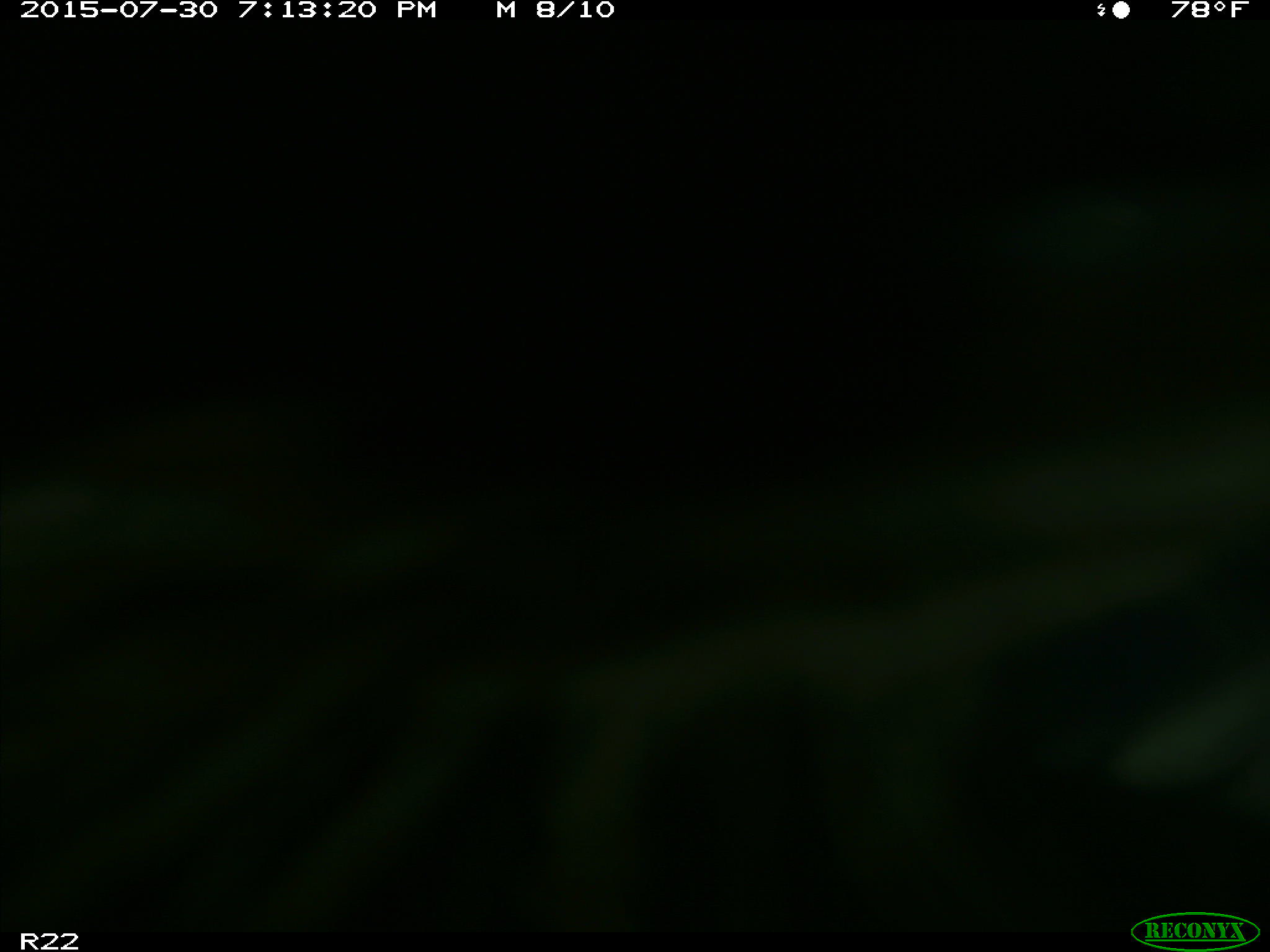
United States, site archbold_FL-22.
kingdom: Animalia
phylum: Chordata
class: Mammalia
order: Artiodactyla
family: Bovidae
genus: Bos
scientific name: Bos taurus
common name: domestic cow